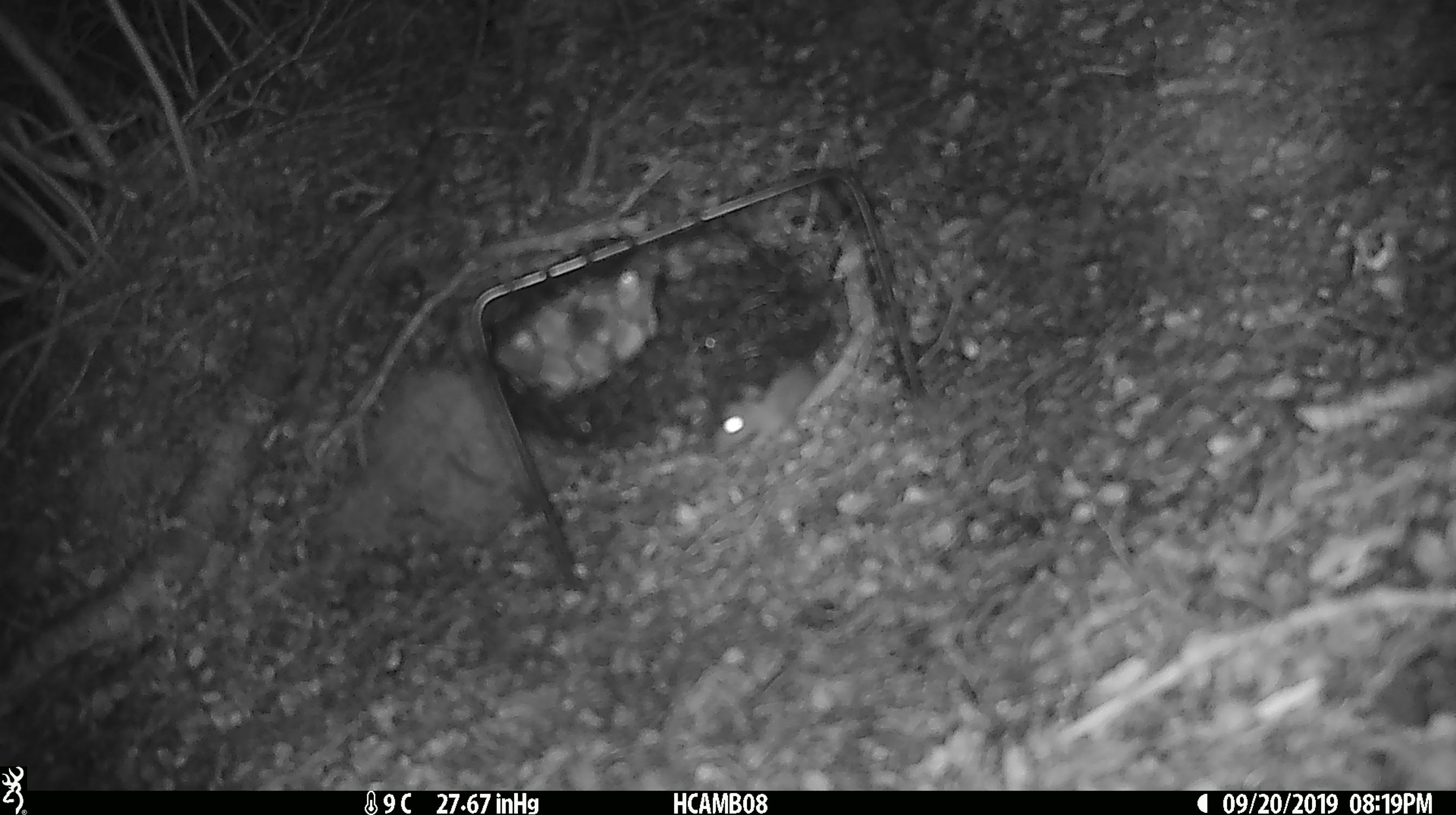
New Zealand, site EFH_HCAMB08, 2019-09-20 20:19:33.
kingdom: Animalia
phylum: Chordata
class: Mammalia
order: Rodentia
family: Muridae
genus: Mus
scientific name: Mus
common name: mouse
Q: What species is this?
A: Mouse (Mus).